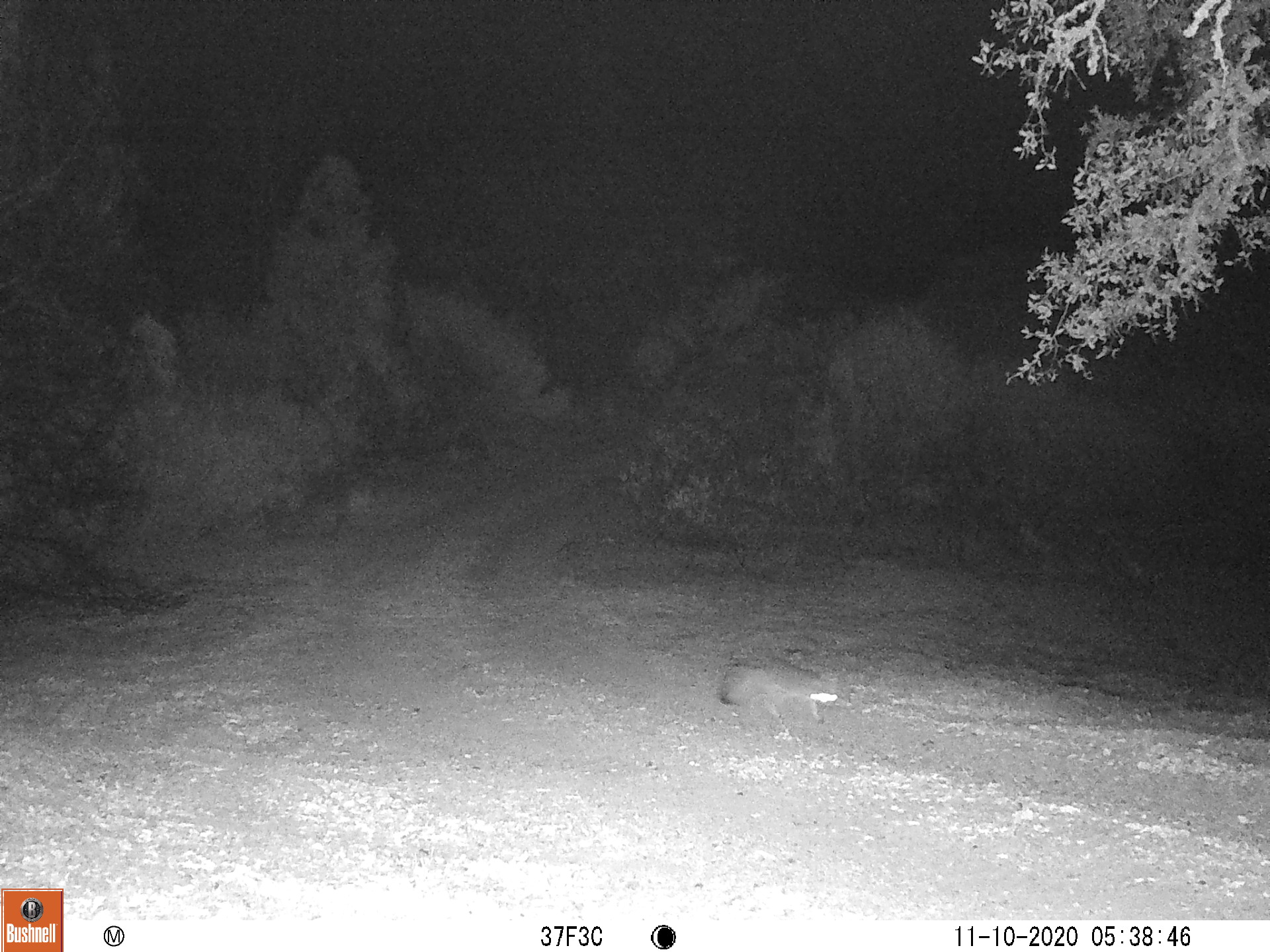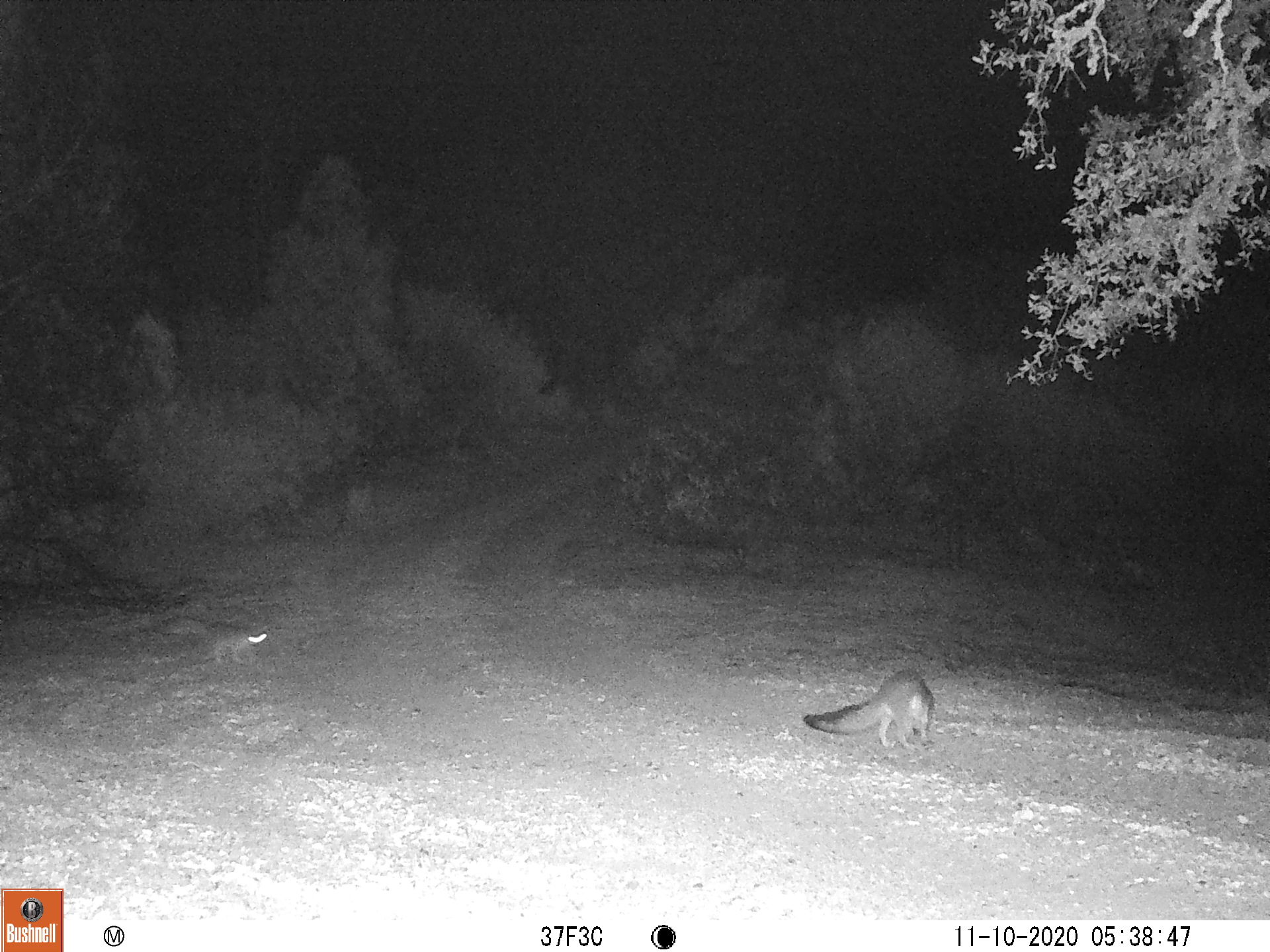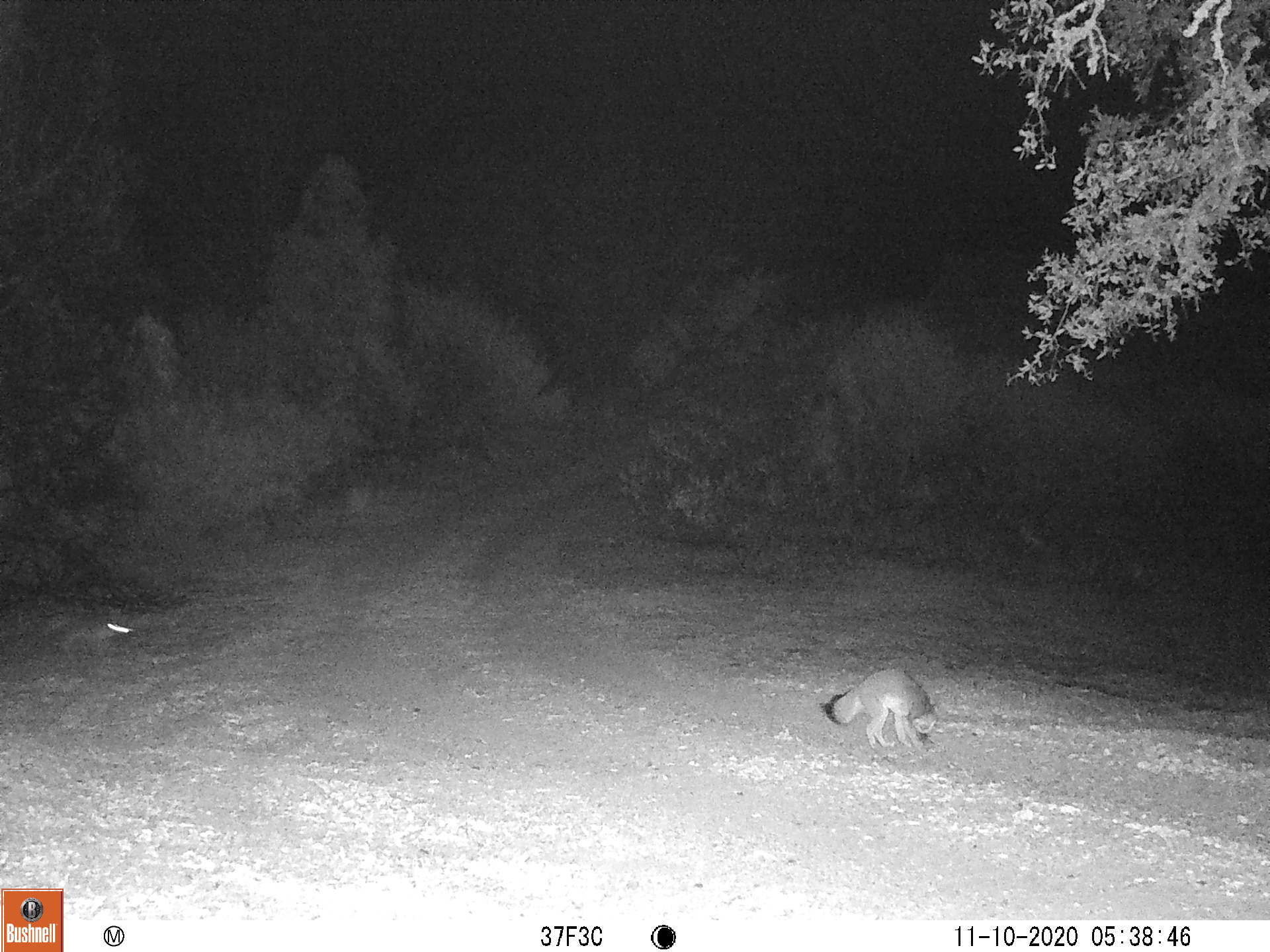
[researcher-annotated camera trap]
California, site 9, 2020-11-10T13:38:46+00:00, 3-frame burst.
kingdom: Animalia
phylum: Chordata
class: Mammalia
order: Carnivora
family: Canidae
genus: Urocyon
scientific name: Urocyon cinereoargenteus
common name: gray fox